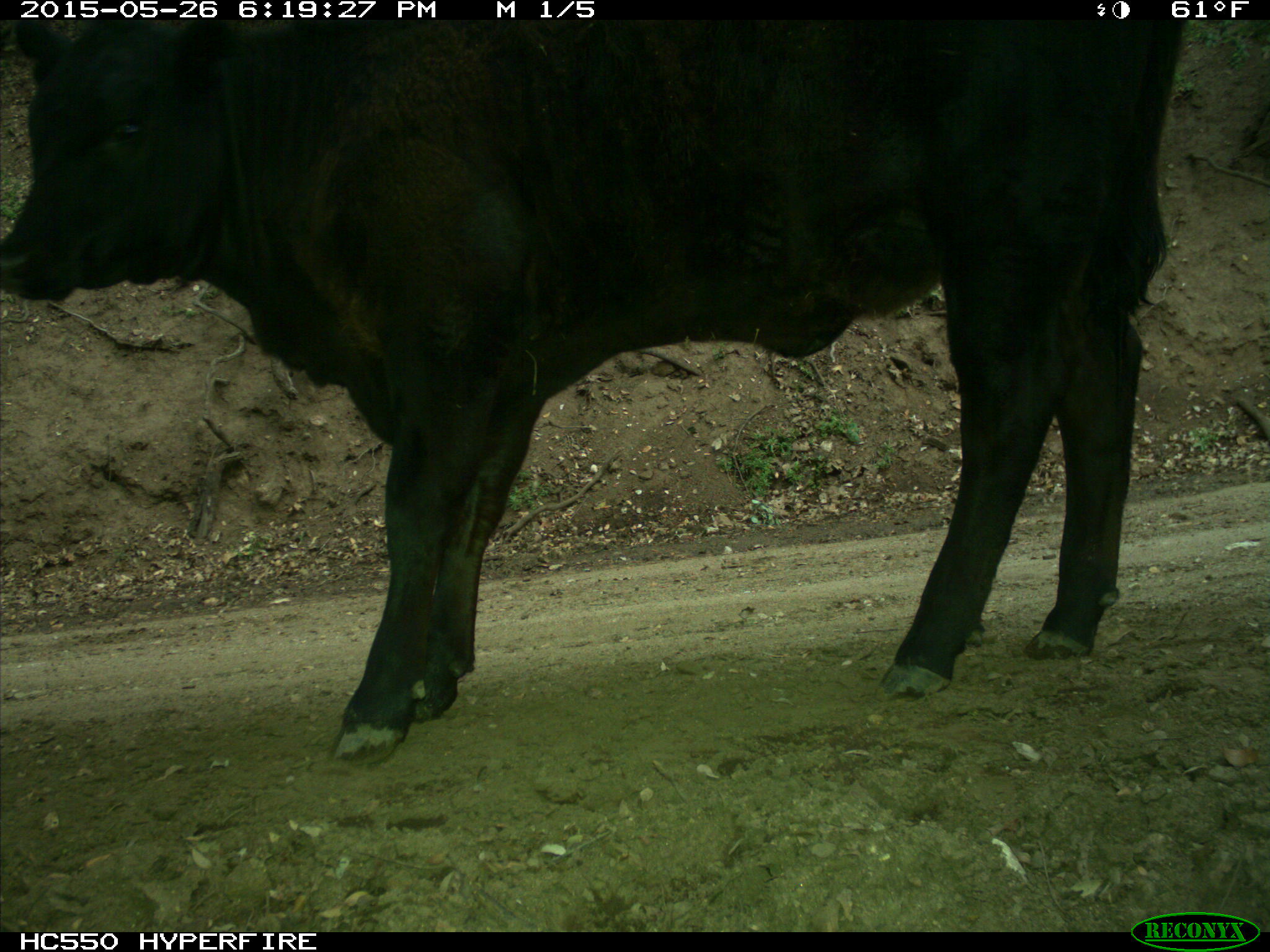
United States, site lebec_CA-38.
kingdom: Animalia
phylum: Chordata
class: Mammalia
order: Artiodactyla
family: Bovidae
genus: Bos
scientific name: Bos taurus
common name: domestic cow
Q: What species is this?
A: Bos taurus (domestic cow).